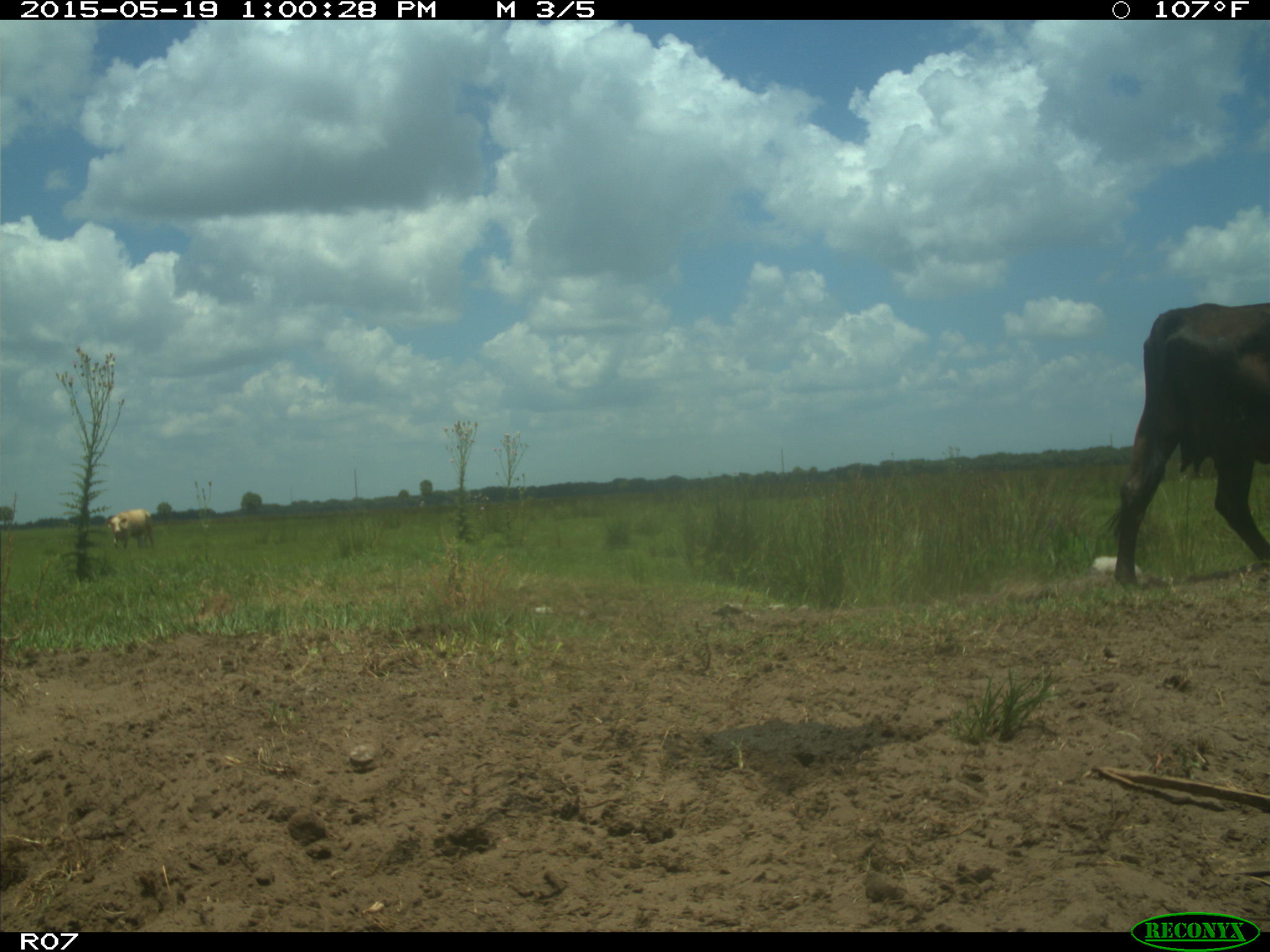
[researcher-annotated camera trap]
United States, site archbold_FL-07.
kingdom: Animalia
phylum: Chordata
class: Mammalia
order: Artiodactyla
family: Bovidae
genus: Bos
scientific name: Bos taurus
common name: domestic cow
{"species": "Bos taurus (domestic cow)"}